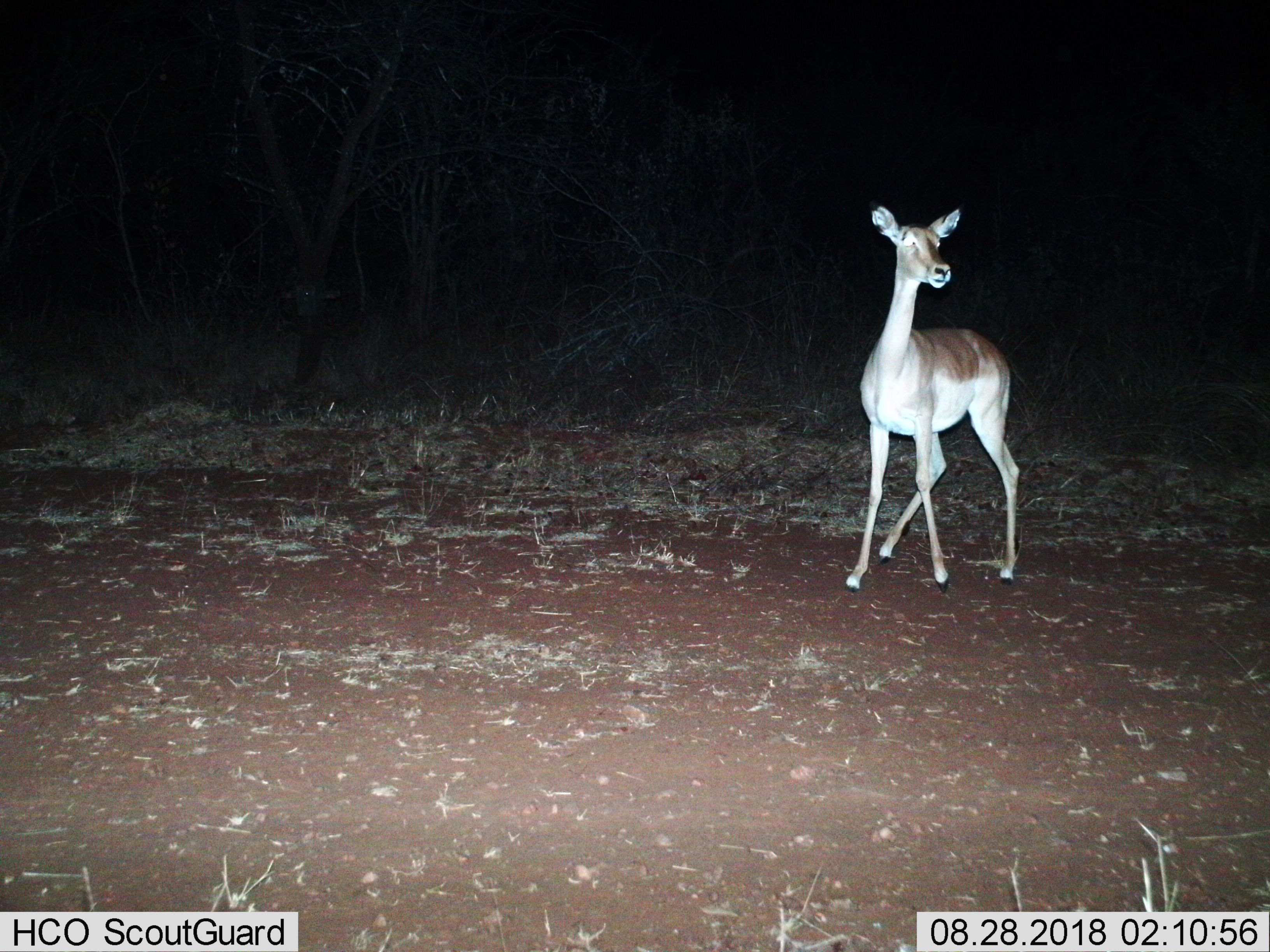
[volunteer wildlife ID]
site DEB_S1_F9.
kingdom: Animalia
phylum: Chordata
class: Mammalia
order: Artiodactyla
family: Bovidae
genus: Aepyceros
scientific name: Aepyceros melampus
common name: impala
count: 1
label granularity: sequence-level